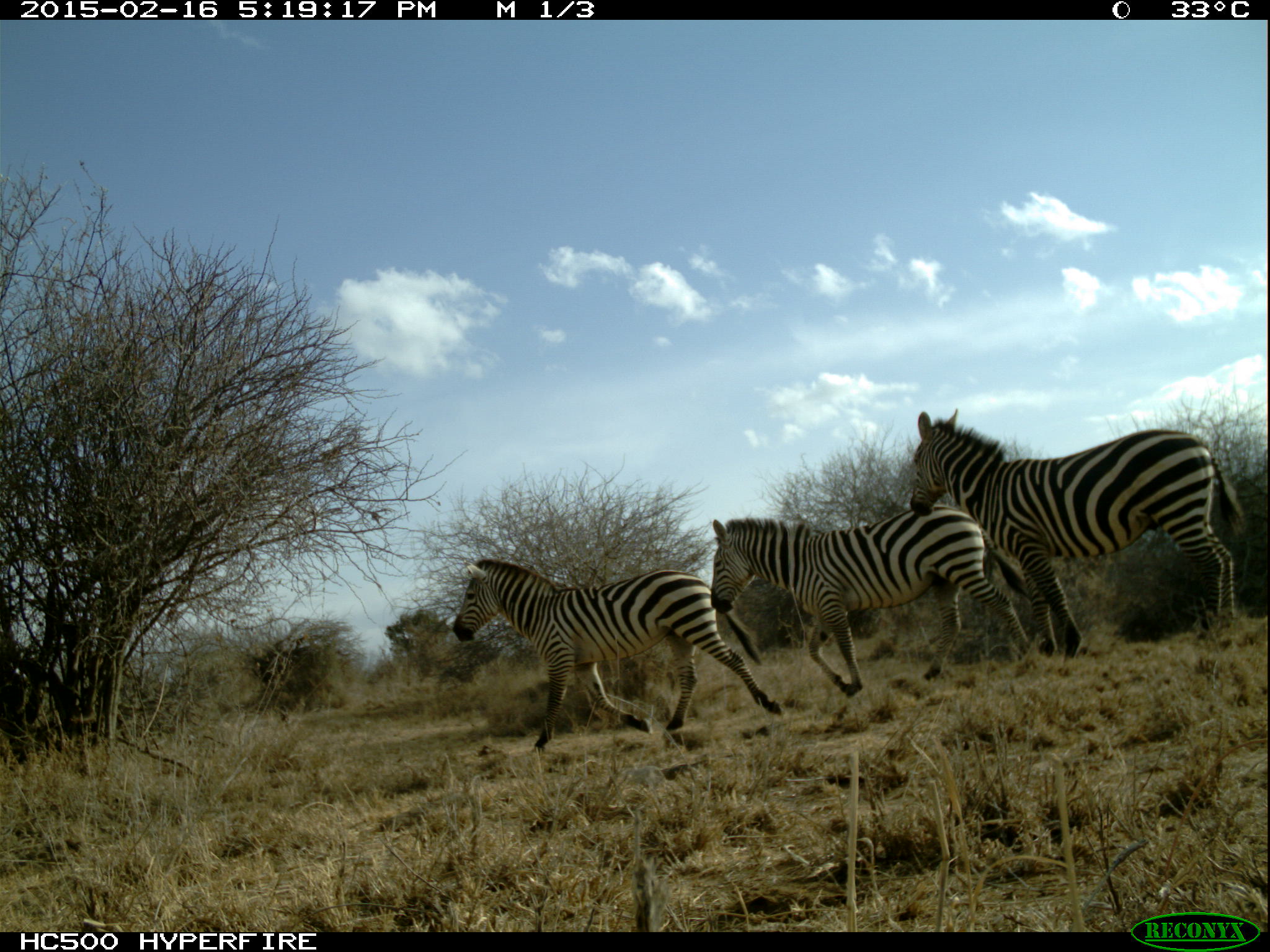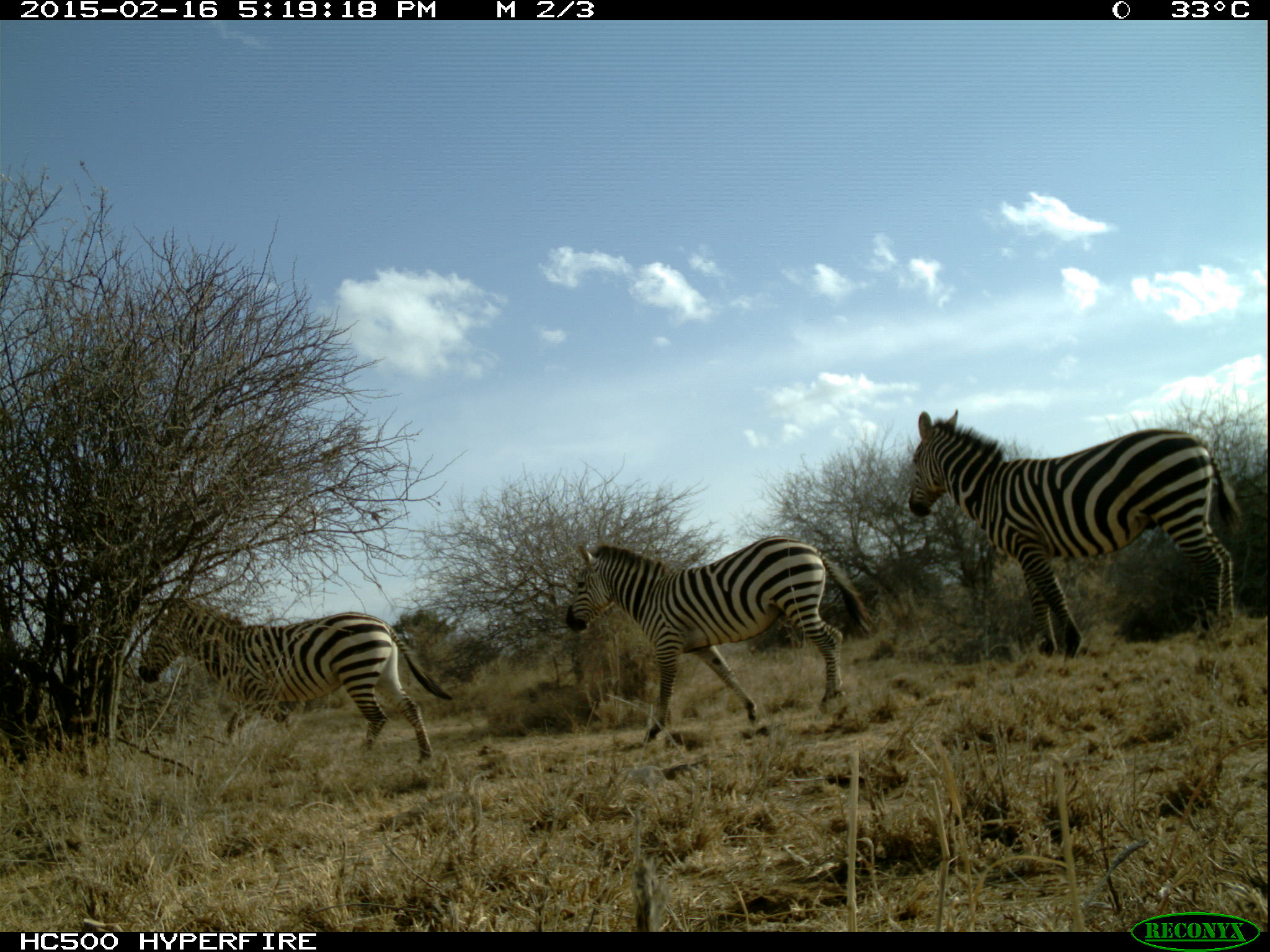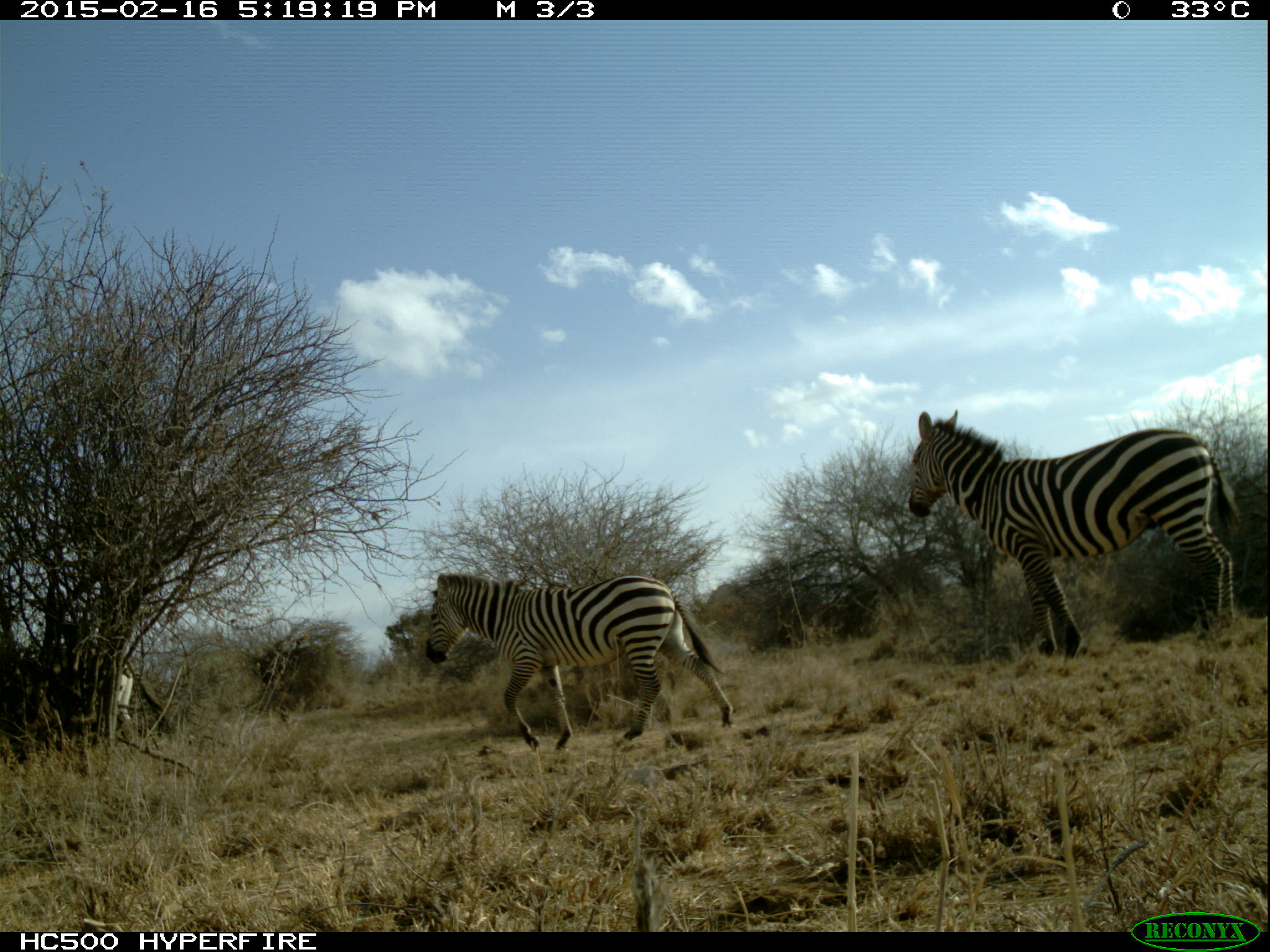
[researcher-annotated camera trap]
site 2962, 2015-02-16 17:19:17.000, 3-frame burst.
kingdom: Animalia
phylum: Chordata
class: Mammalia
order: Perissodactyla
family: Equidae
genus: Equus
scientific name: Equus quagga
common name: plains zebra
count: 3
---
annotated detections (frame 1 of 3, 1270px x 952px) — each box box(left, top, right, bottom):
equus quagga: box(906, 405, 1239, 660); box(454, 552, 783, 751); box(709, 508, 1032, 704)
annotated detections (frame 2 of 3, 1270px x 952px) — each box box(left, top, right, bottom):
equus quagga: box(901, 405, 1243, 653); box(561, 536, 871, 742); box(140, 585, 446, 774)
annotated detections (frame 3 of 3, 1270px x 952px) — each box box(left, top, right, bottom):
equus quagga: box(904, 406, 1245, 655); box(422, 573, 735, 747); box(9, 644, 134, 752)